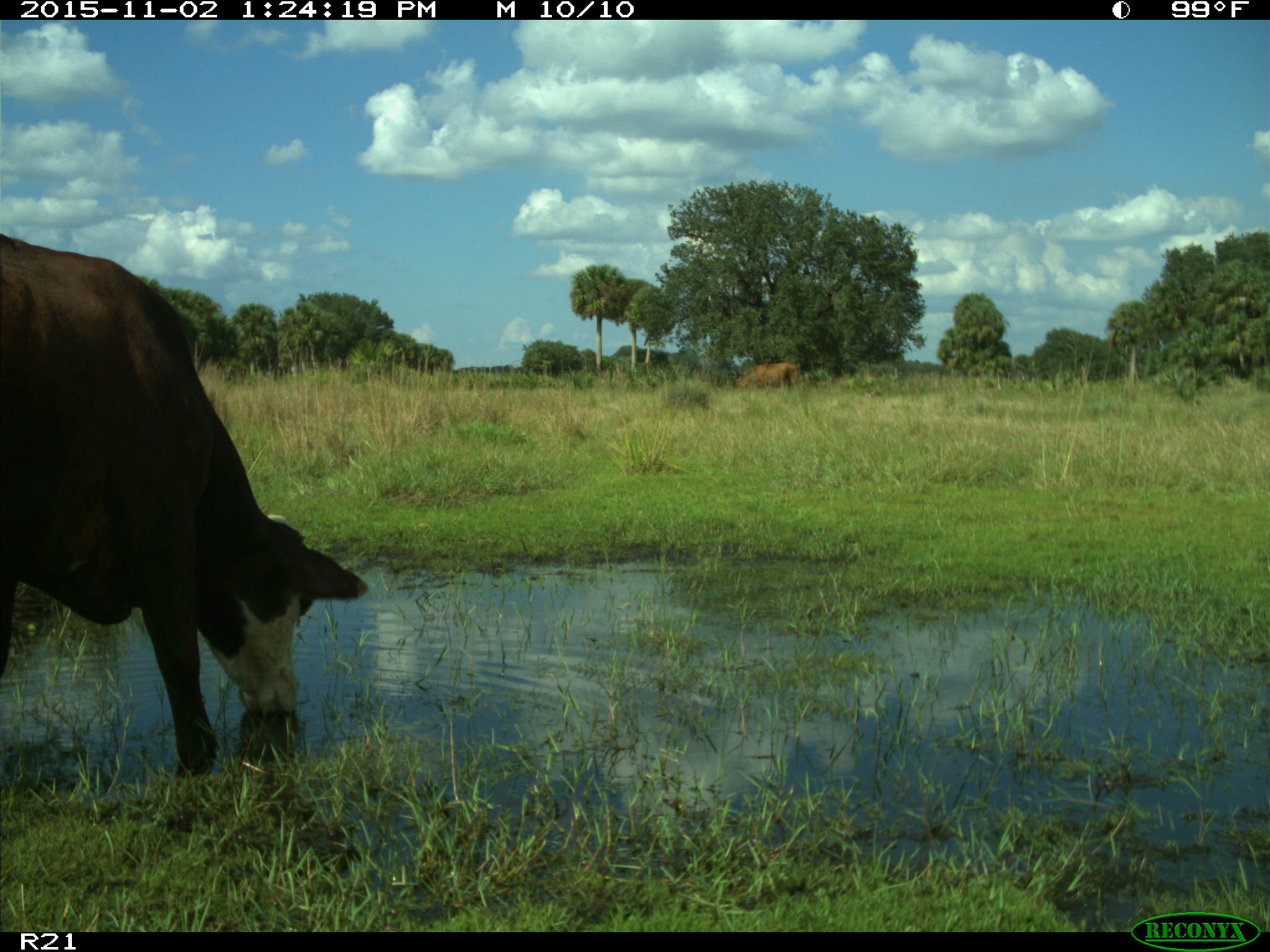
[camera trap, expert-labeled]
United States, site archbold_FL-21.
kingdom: Animalia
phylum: Chordata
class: Mammalia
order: Artiodactyla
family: Bovidae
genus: Bos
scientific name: Bos taurus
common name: domestic cow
Bos taurus (domestic cow).